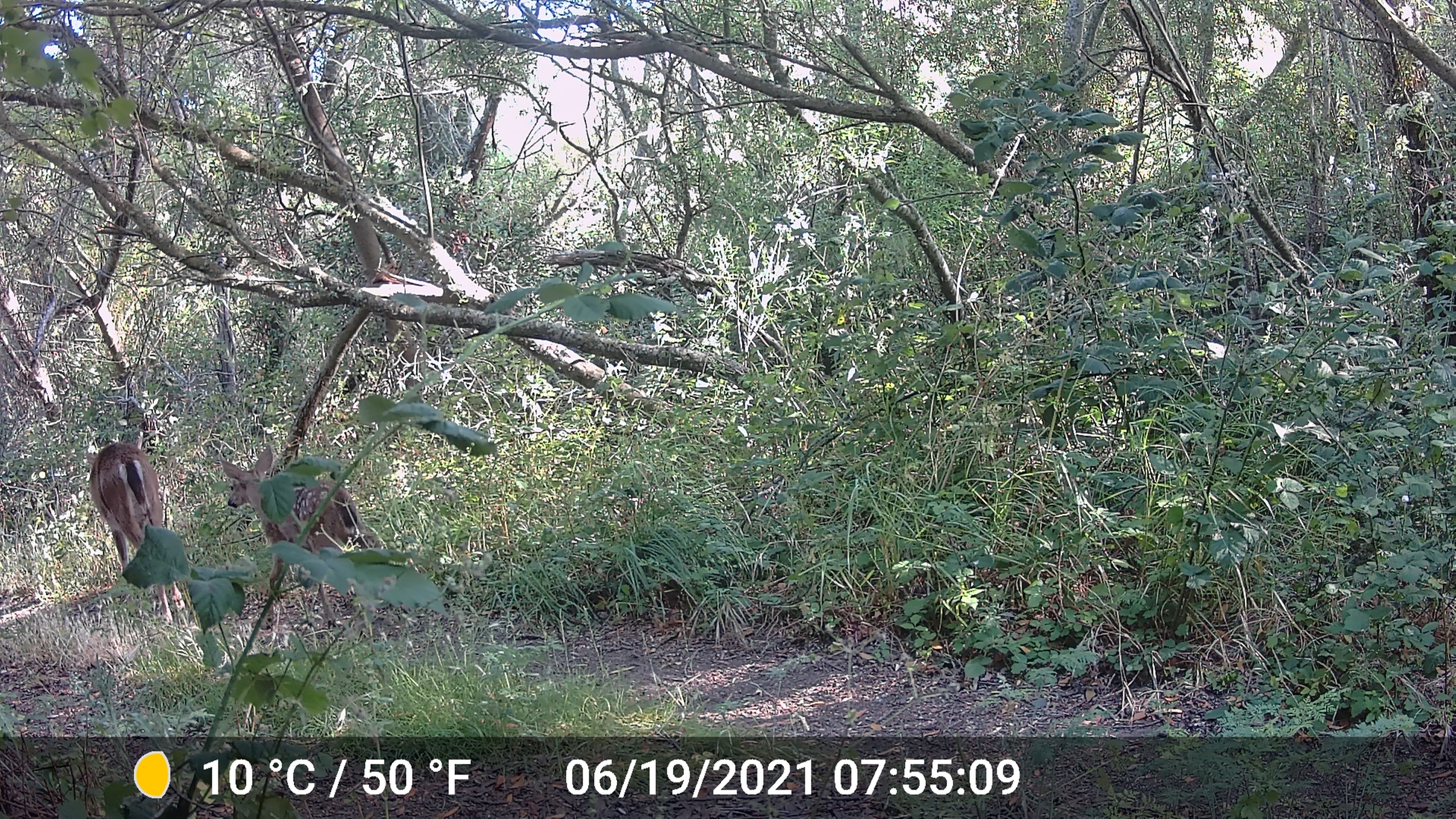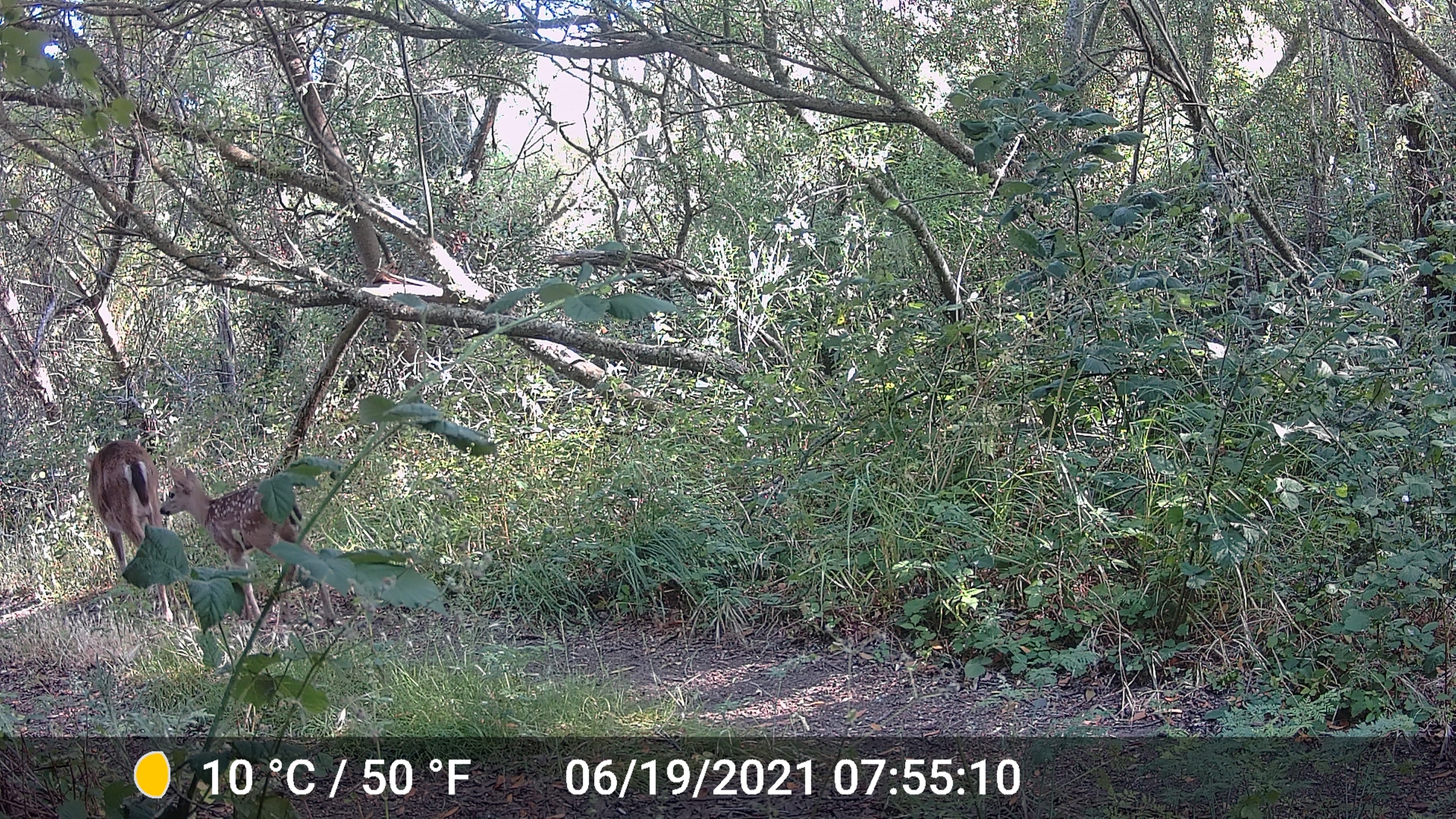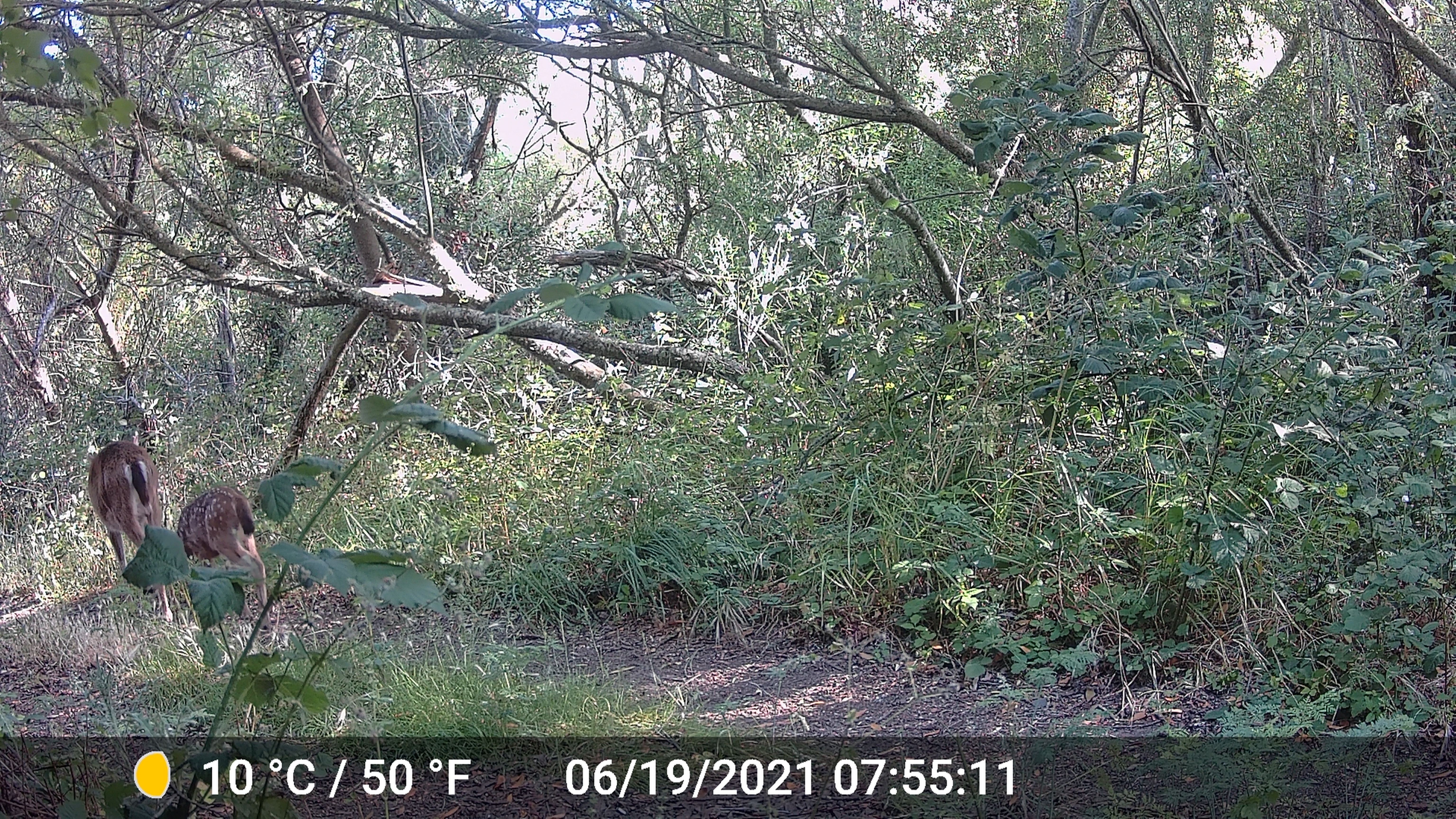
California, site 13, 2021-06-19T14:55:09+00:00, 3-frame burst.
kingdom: Animalia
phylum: Chordata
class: Mammalia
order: Artiodactyla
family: Cervidae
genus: Odocoileus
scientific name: Odocoileus hemionus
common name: mule deer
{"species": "mule deer (Odocoileus hemionus)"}